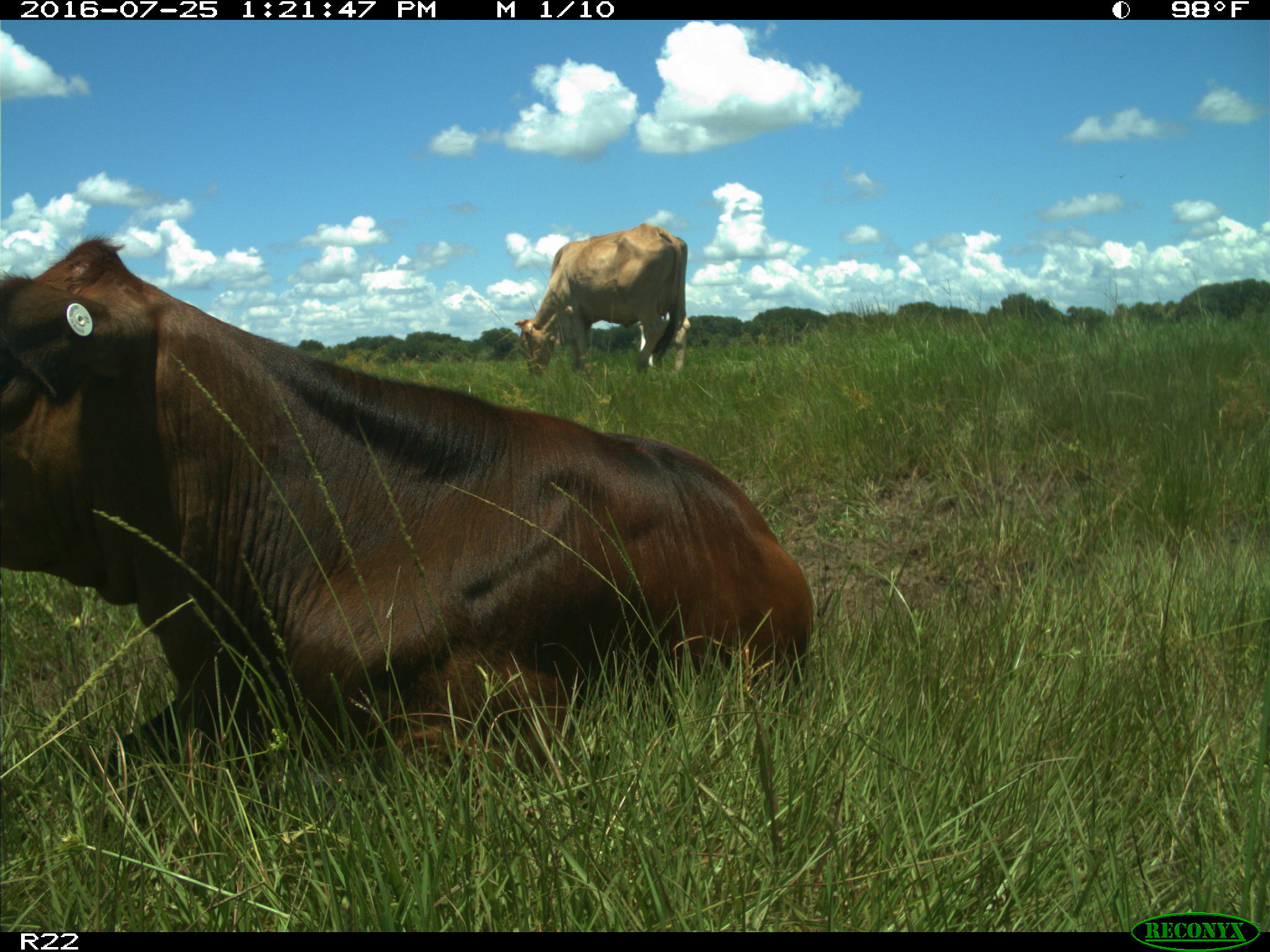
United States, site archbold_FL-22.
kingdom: Animalia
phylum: Chordata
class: Mammalia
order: Artiodactyla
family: Bovidae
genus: Bos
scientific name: Bos taurus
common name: domestic cow